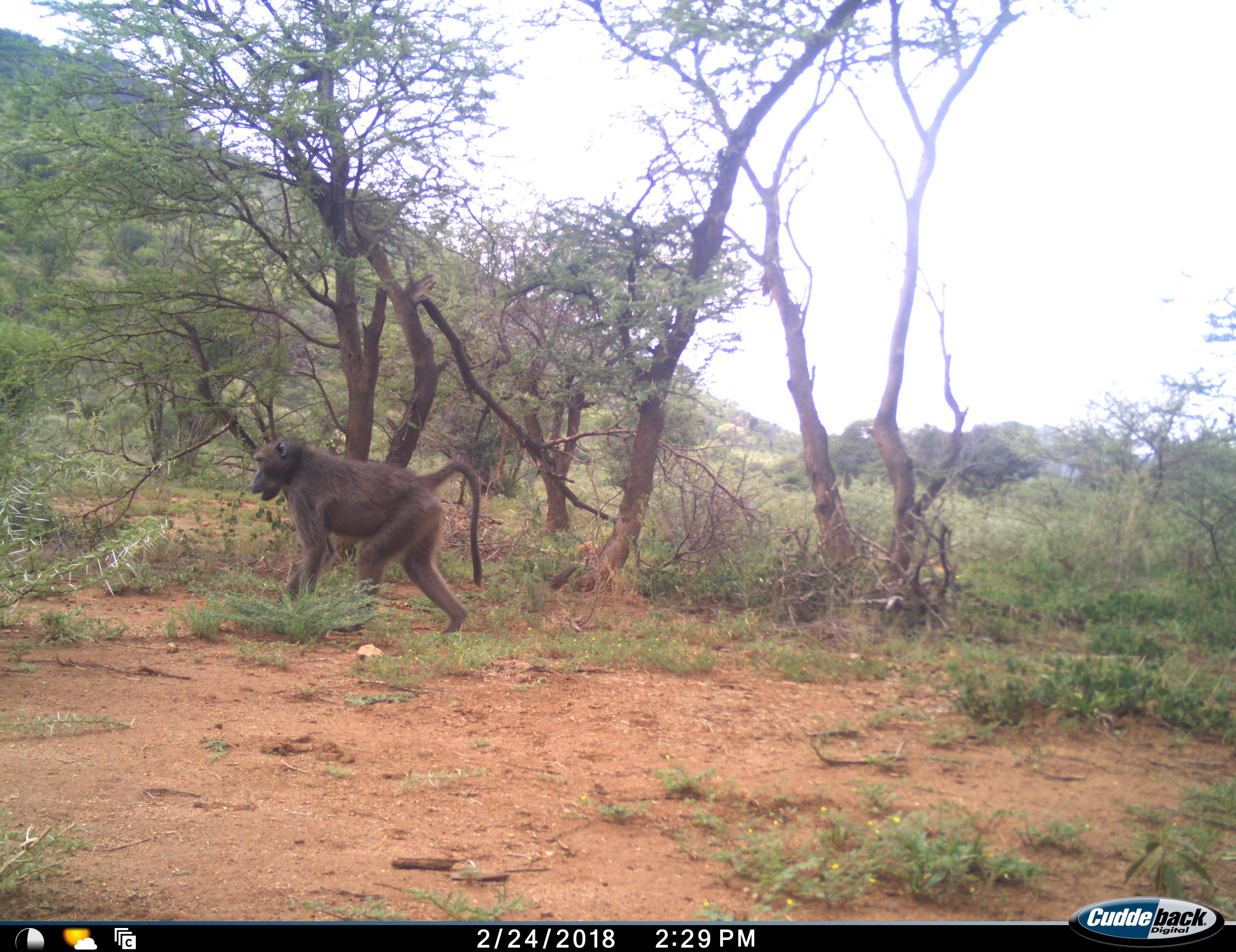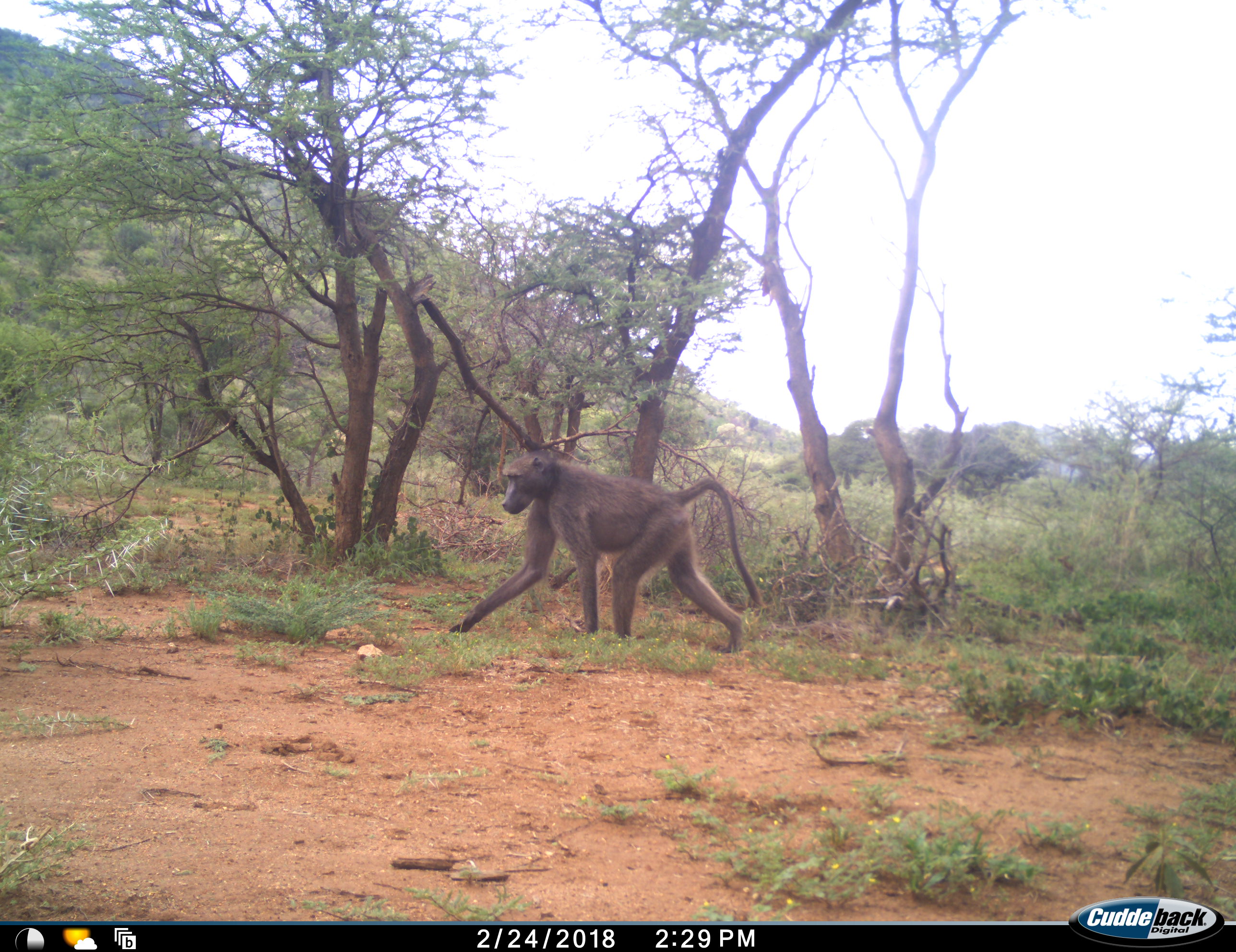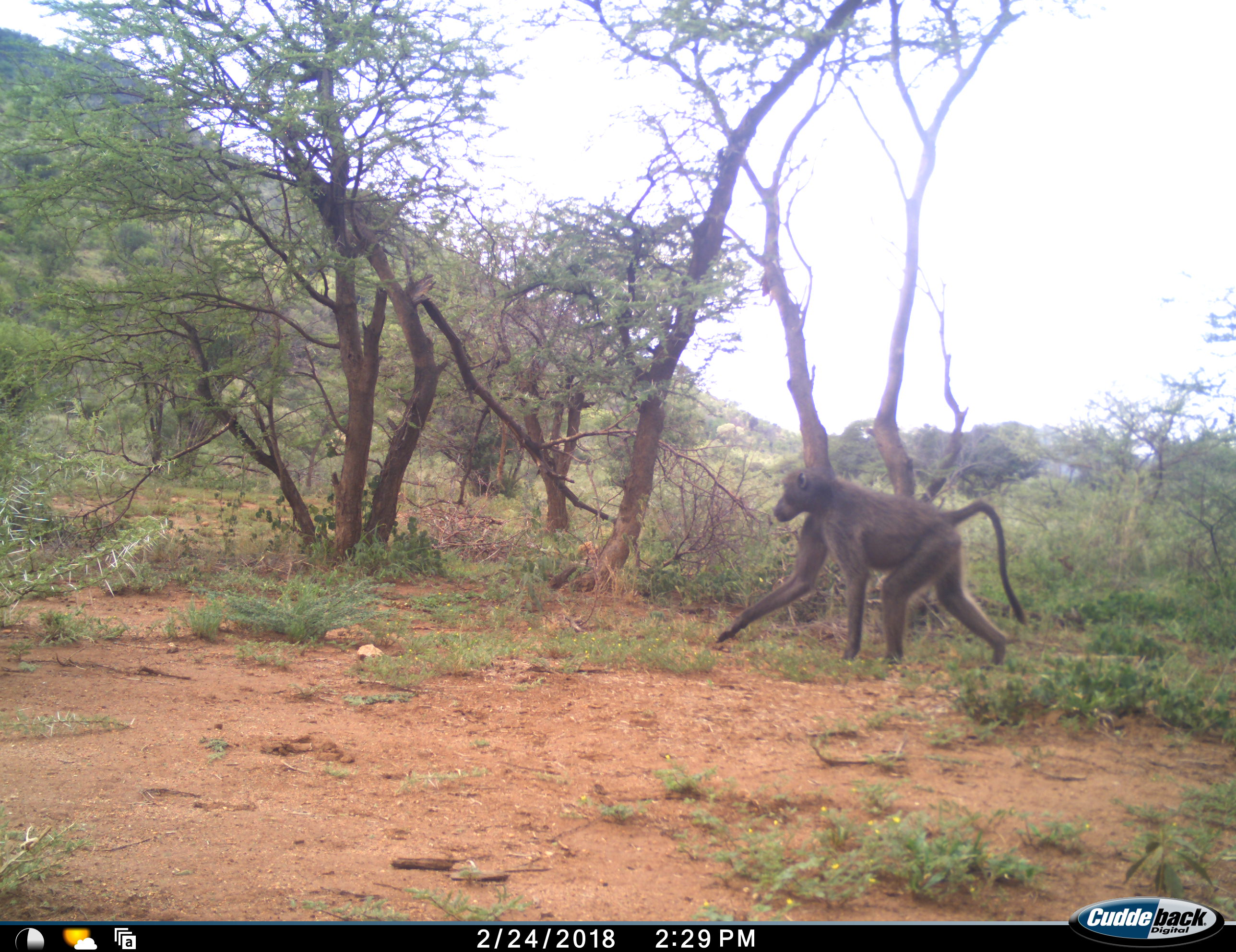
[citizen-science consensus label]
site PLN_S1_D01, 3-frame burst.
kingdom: Animalia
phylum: Chordata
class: Mammalia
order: Primates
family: Cercopithecidae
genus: Papio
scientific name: Papio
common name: baboon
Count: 1.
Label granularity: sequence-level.